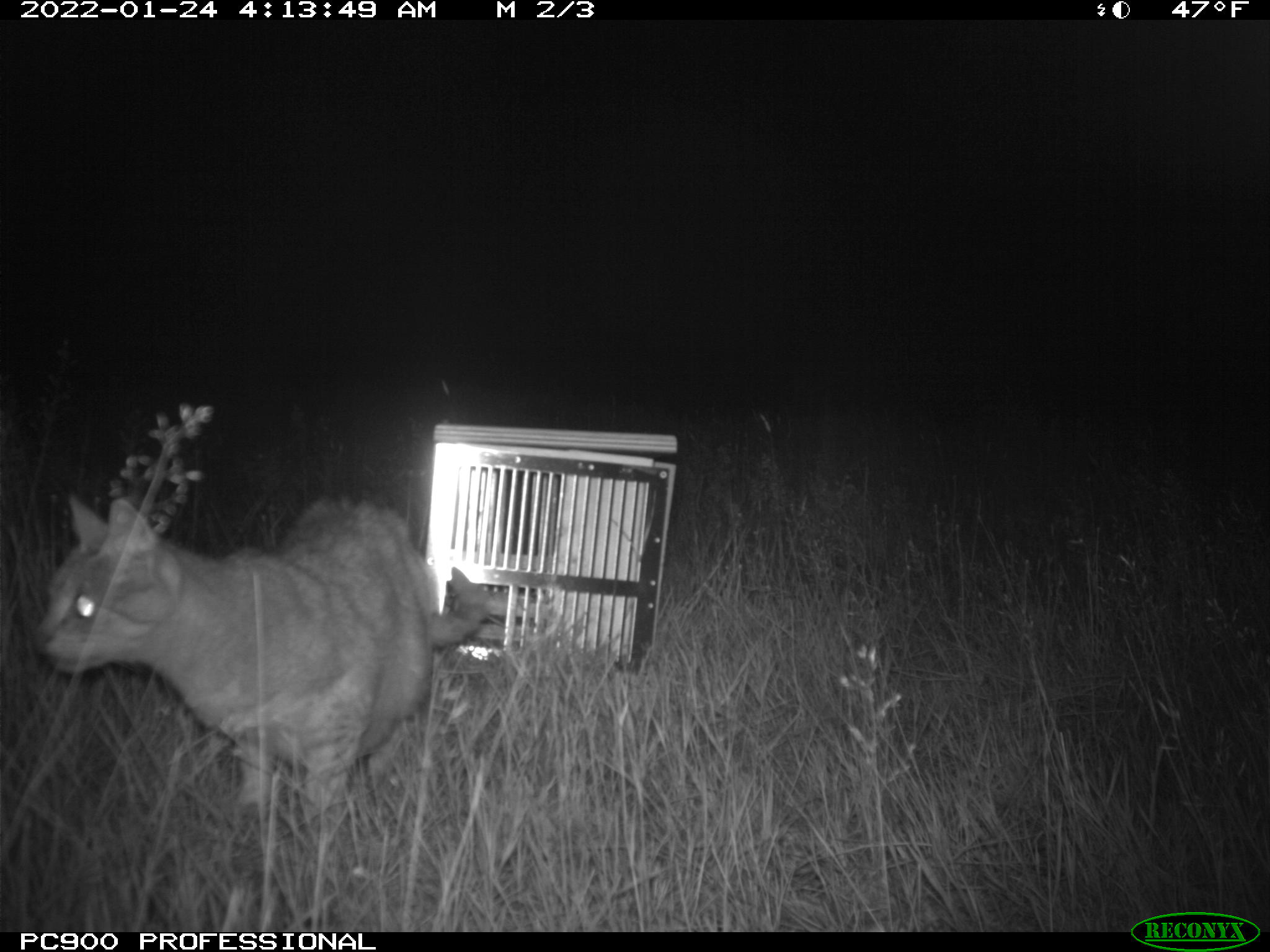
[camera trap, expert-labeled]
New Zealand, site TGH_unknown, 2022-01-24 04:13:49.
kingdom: Animalia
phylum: Chordata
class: Mammalia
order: Carnivora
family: Felidae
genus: Felis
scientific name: Felis catus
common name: domestic cat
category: cat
Cat (domestic cat) (Felis catus).